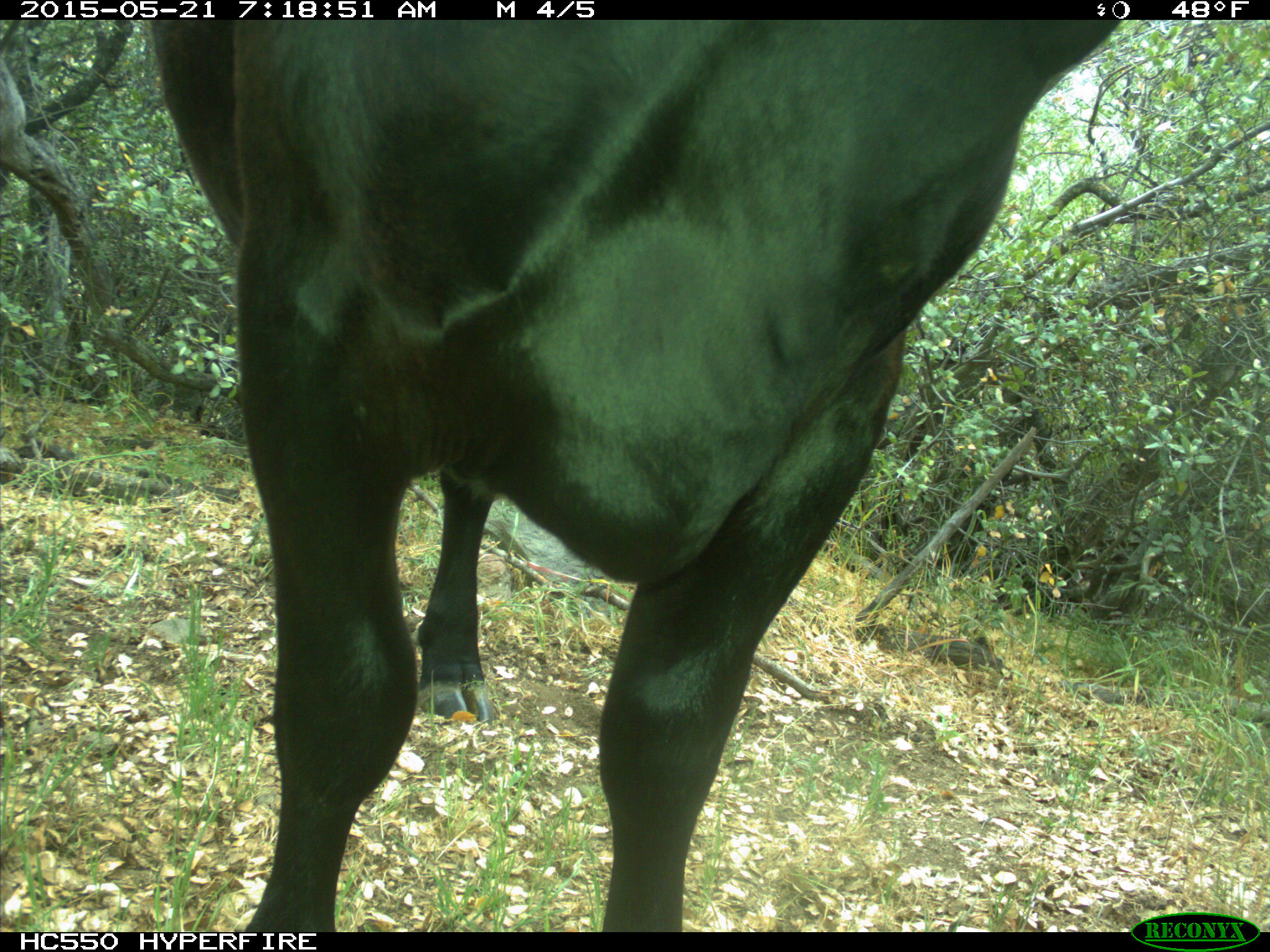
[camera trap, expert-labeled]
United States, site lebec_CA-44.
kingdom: Animalia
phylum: Chordata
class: Mammalia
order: Artiodactyla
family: Bovidae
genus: Bos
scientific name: Bos taurus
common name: domestic cow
Bos taurus (domestic cow).